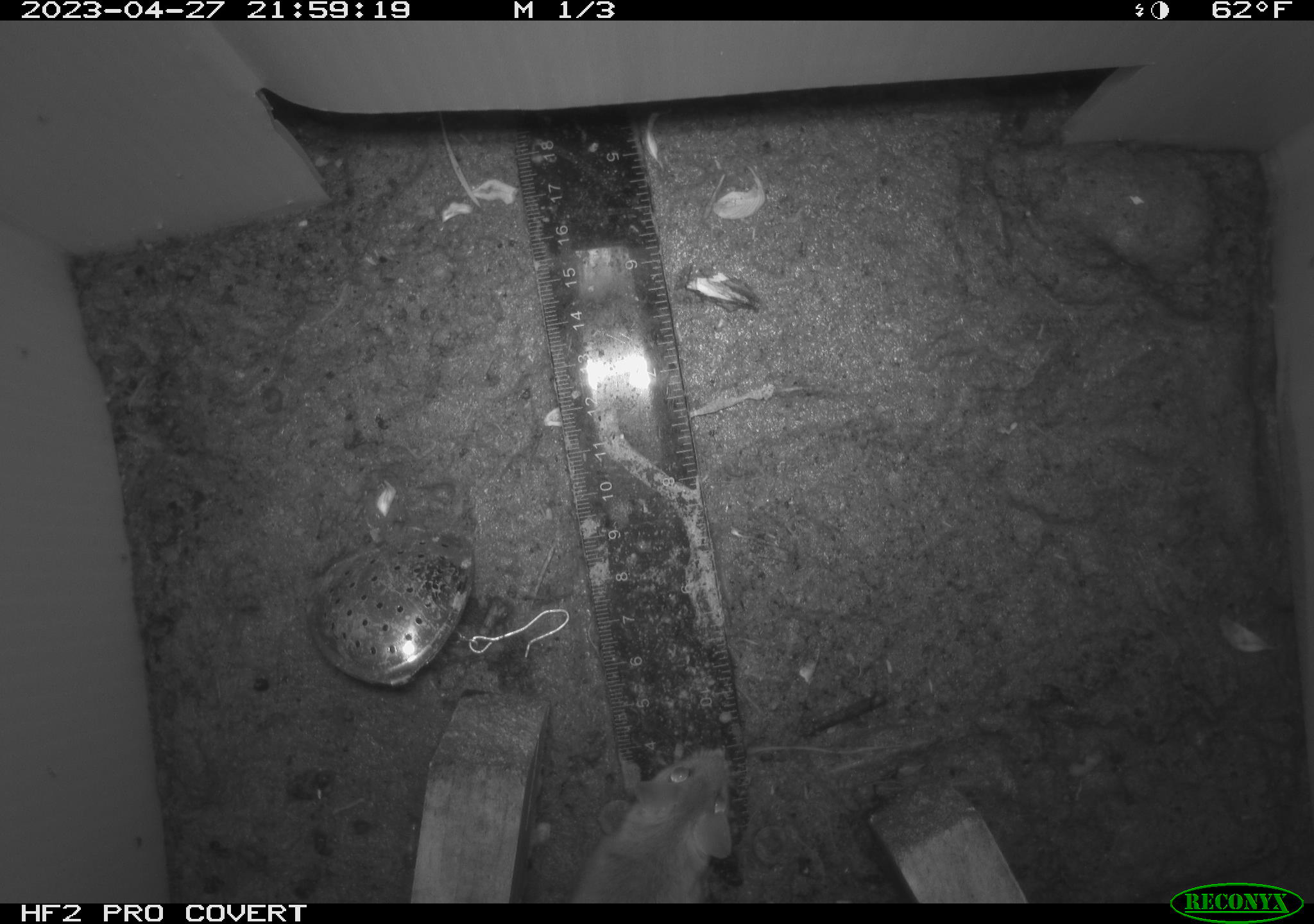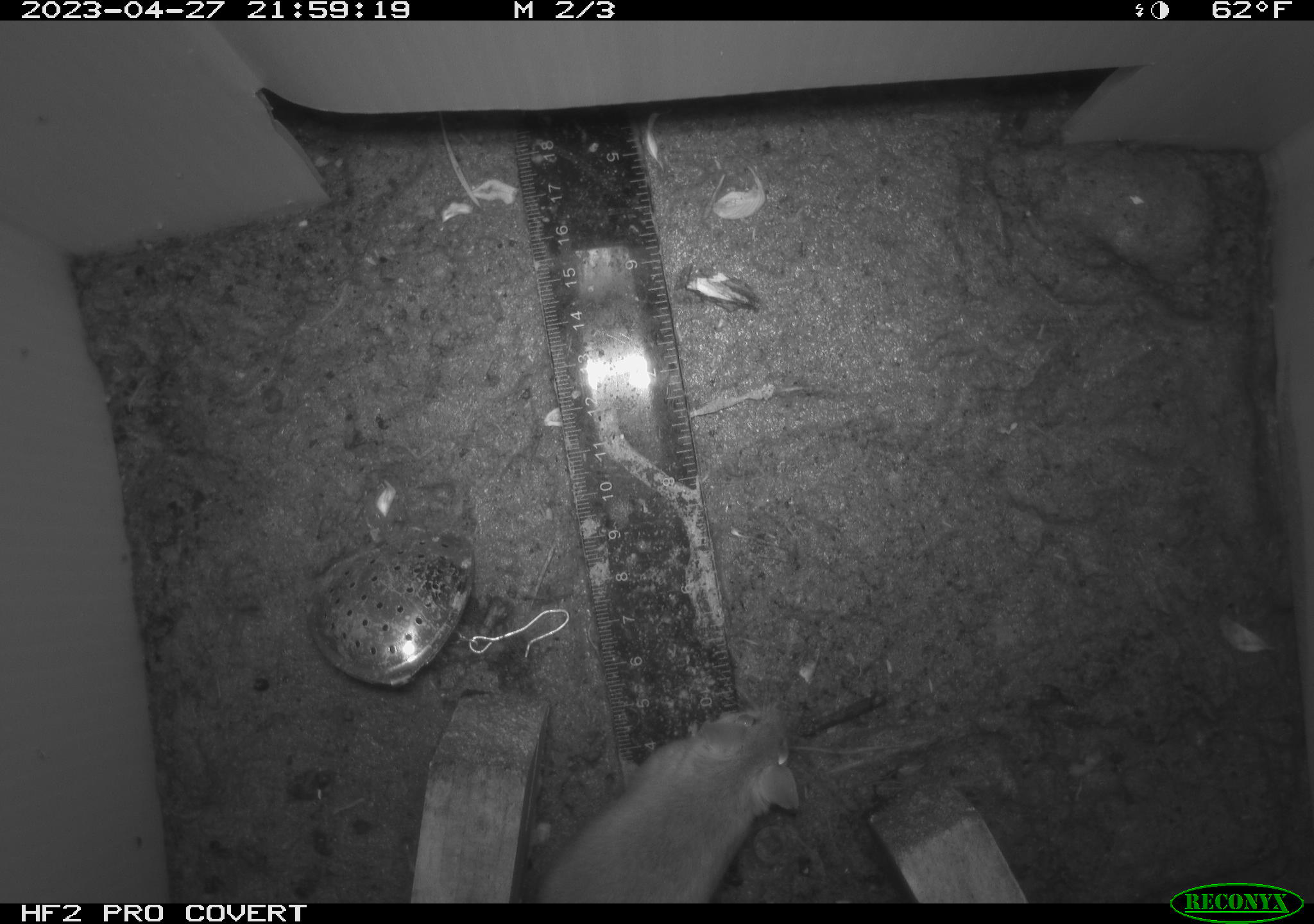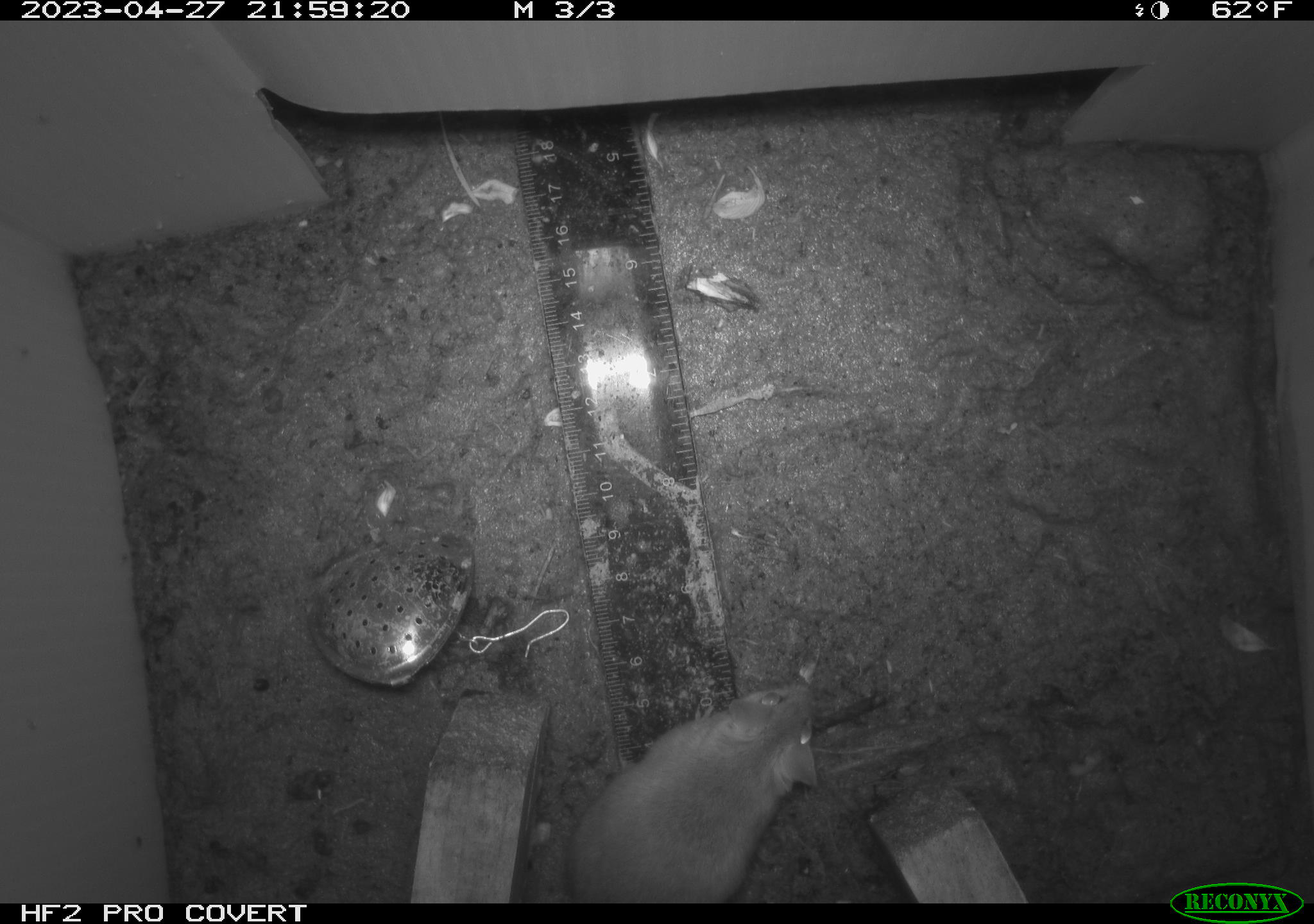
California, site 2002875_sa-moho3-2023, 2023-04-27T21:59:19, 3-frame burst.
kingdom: Animalia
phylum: Chordata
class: Mammalia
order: Rodentia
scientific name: Rodentia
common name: mouse species